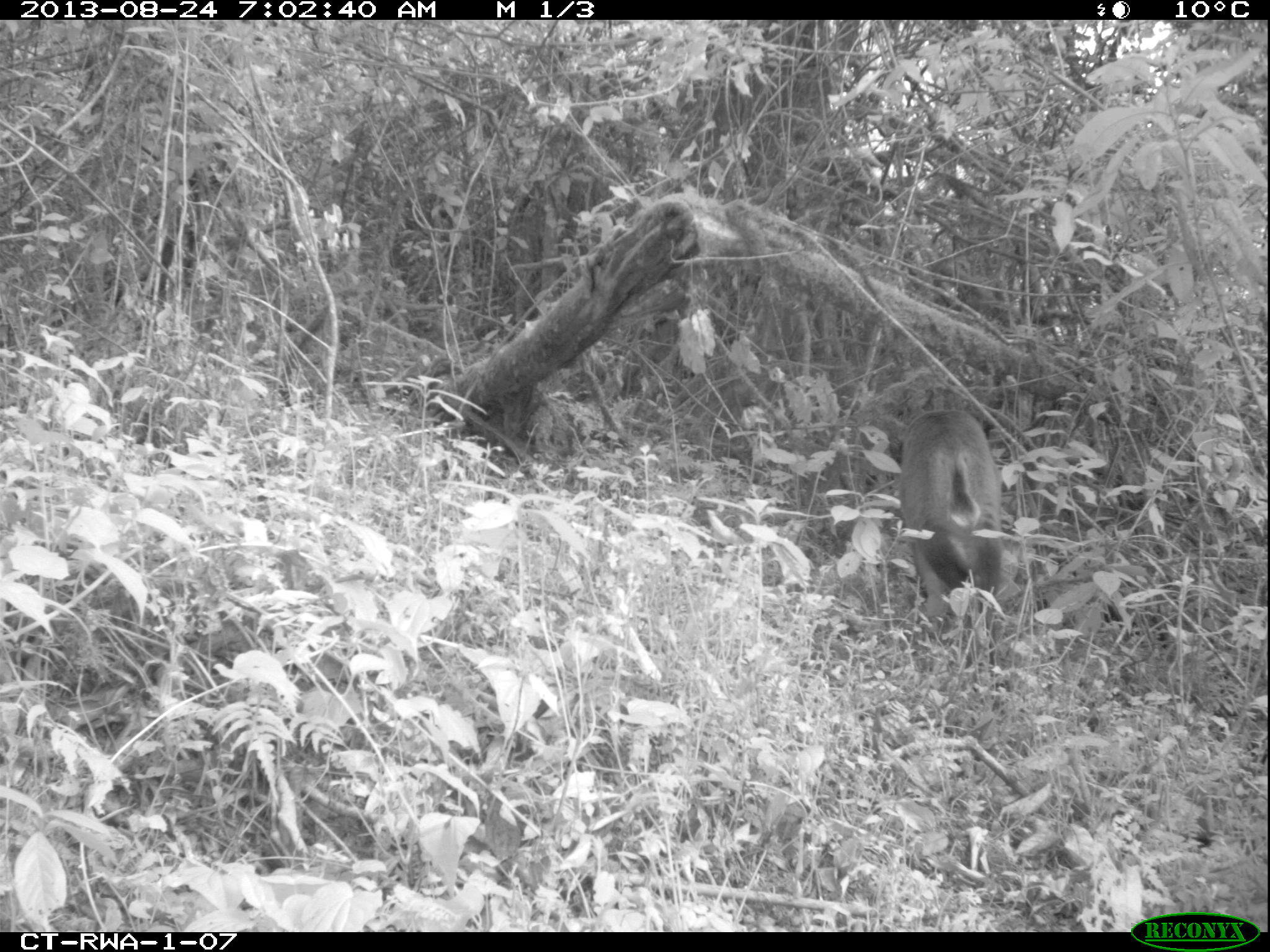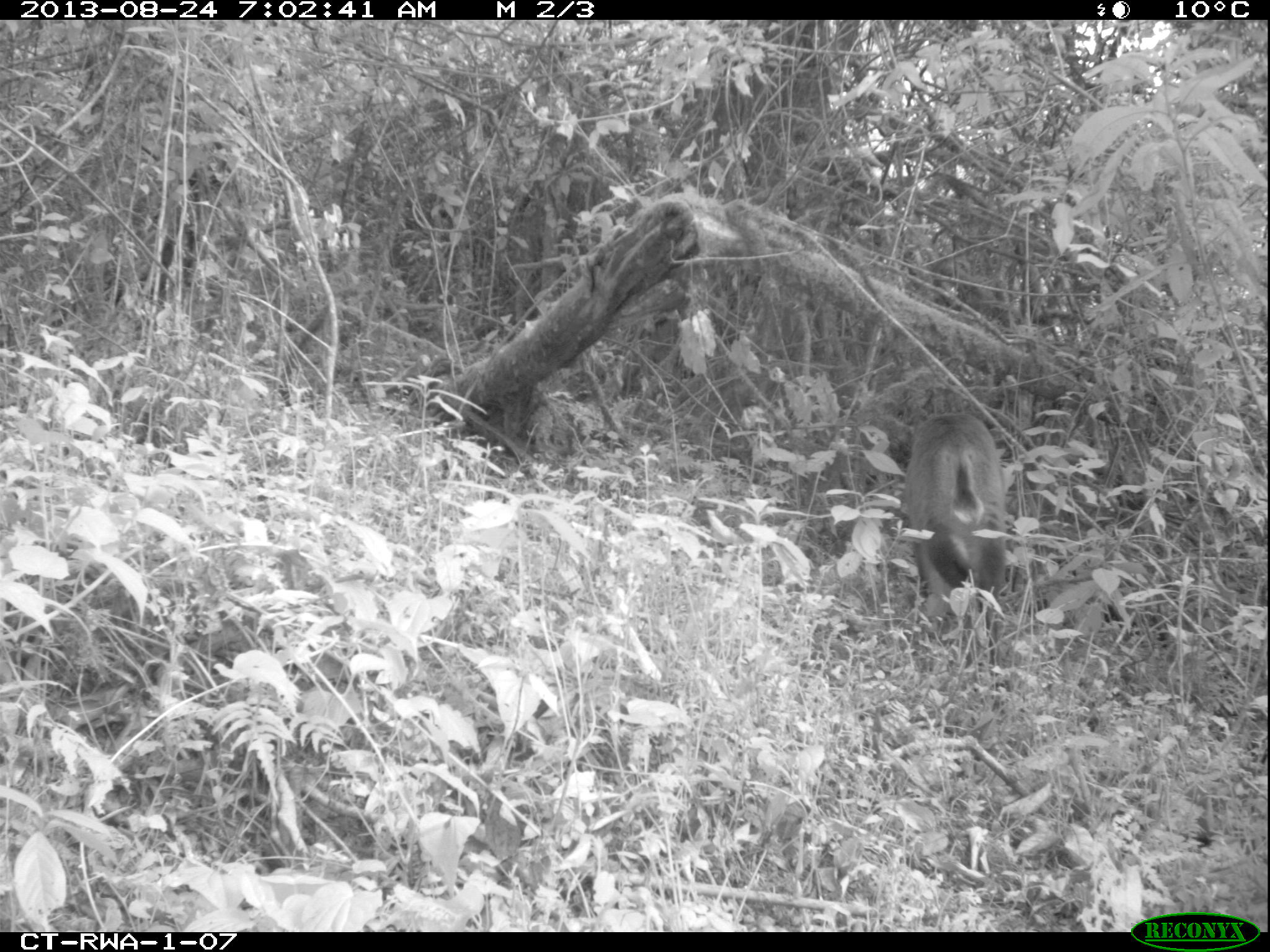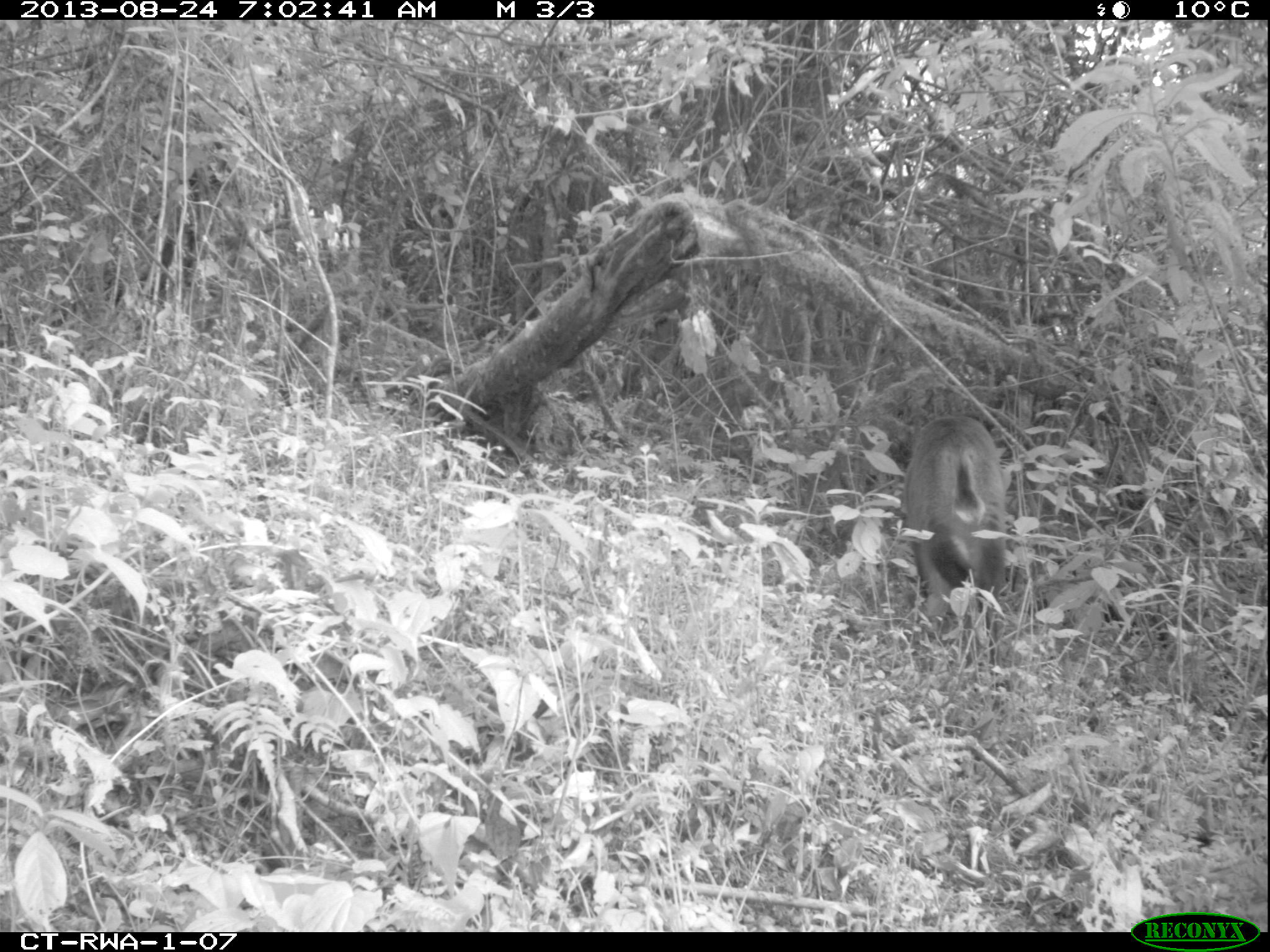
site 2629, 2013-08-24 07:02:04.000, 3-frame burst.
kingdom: Animalia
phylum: Chordata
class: Mammalia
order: Artiodactyla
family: Bovidae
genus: Cephalophus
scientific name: Cephalophus nigrifrons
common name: black-fronted duiker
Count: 1.